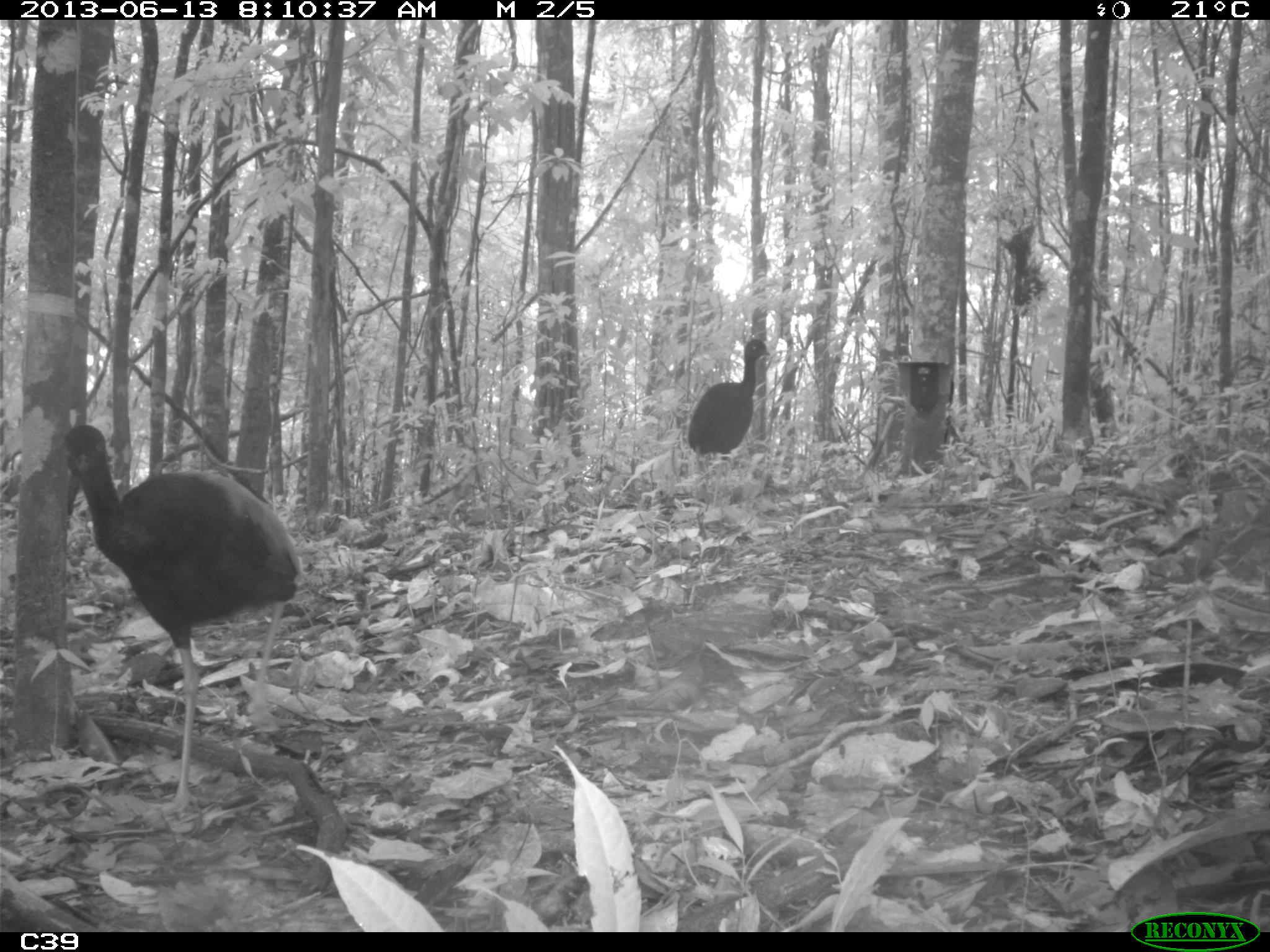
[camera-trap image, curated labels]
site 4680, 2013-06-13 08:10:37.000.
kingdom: Animalia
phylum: Chordata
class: Aves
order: Gruiformes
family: Psophiidae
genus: Psophia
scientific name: Psophia crepitans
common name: gray-winged trumpeter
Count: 2.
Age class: adult.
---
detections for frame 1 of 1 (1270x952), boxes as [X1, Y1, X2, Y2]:
psophia crepitans: [63, 424, 302, 821]; [686, 338, 770, 508]